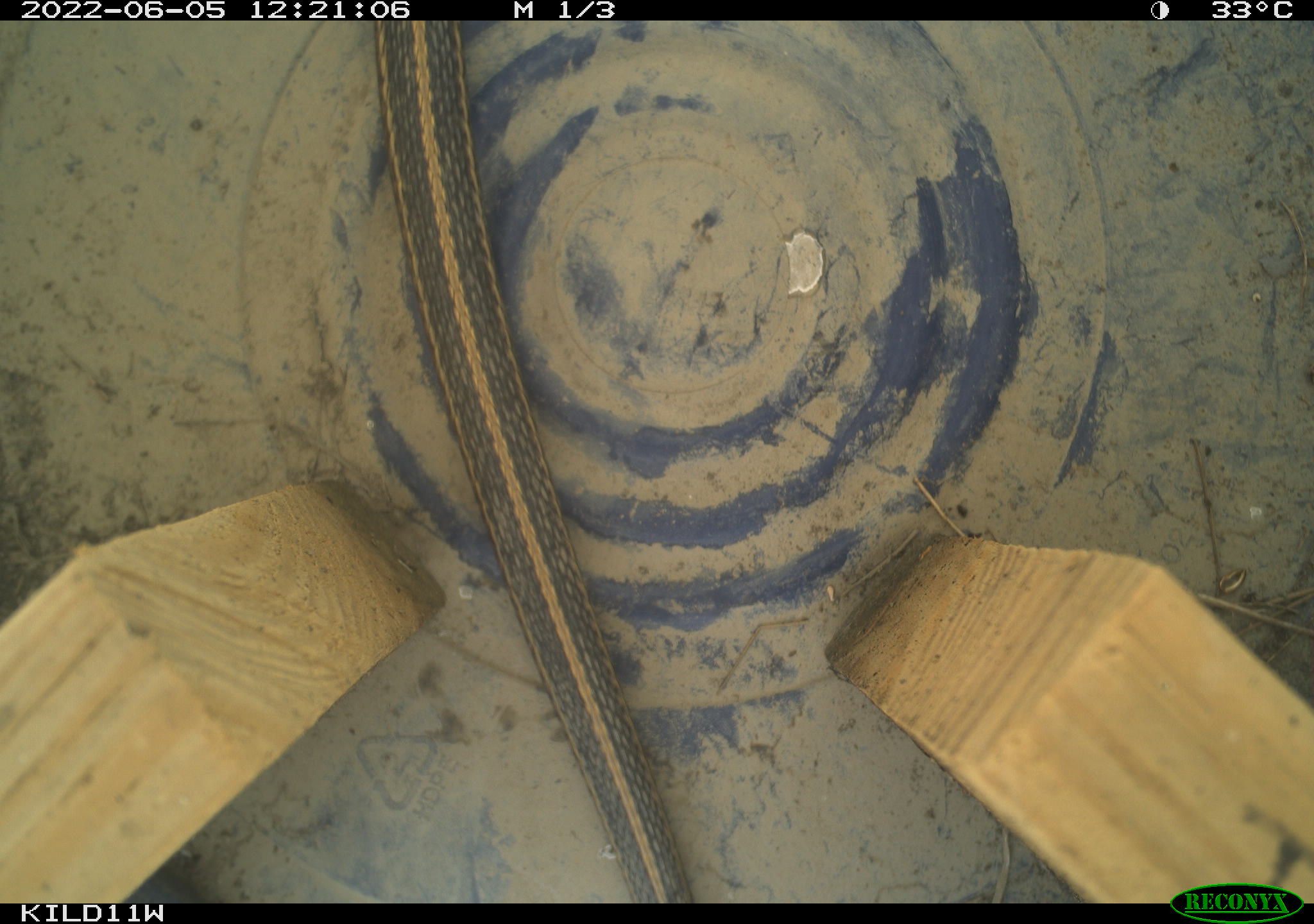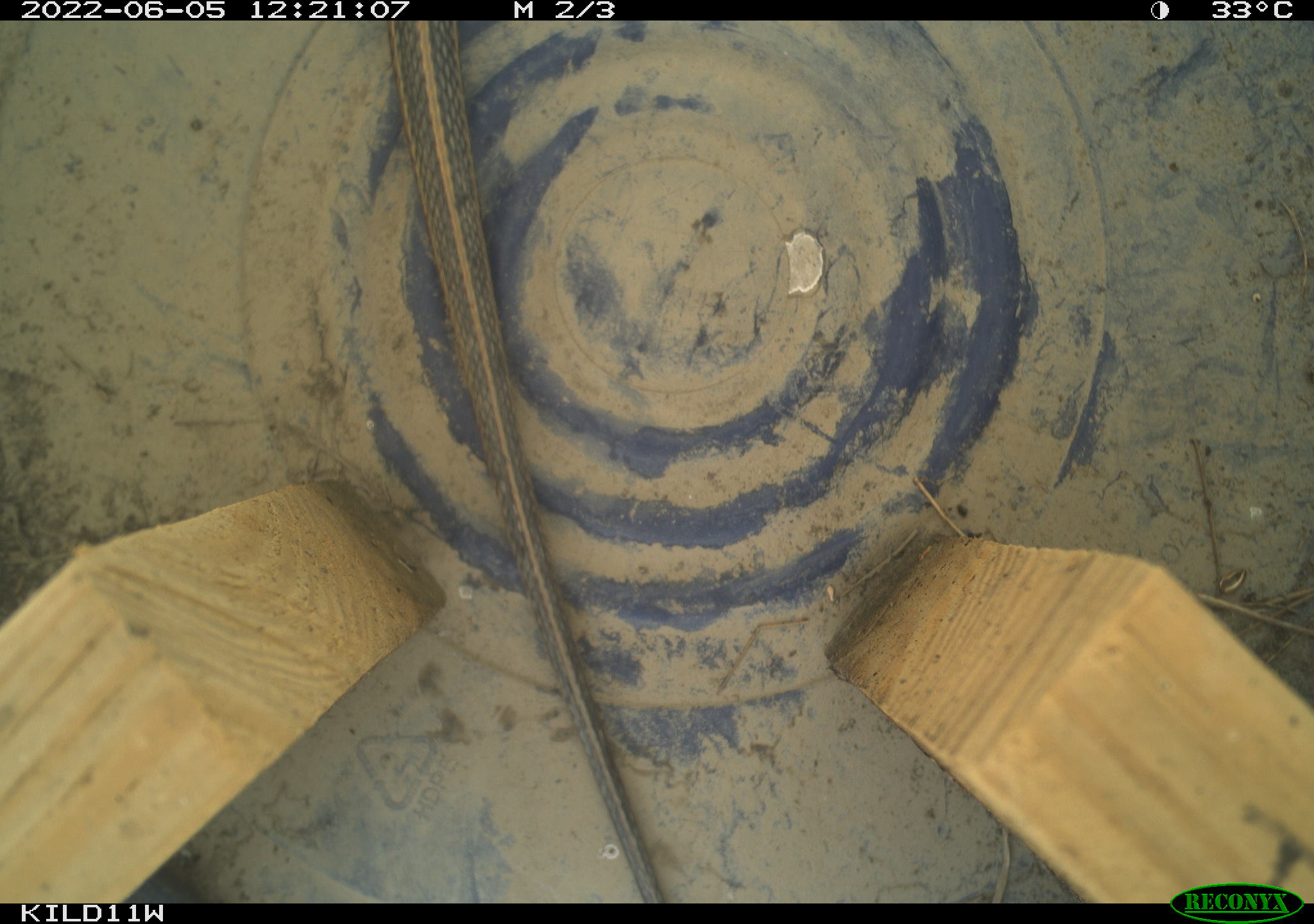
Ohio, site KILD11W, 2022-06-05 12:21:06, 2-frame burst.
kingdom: Animalia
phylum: Chordata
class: Reptilia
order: Squamata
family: Colubridae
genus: Thamnophis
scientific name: Thamnophis radix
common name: plains gartersnake